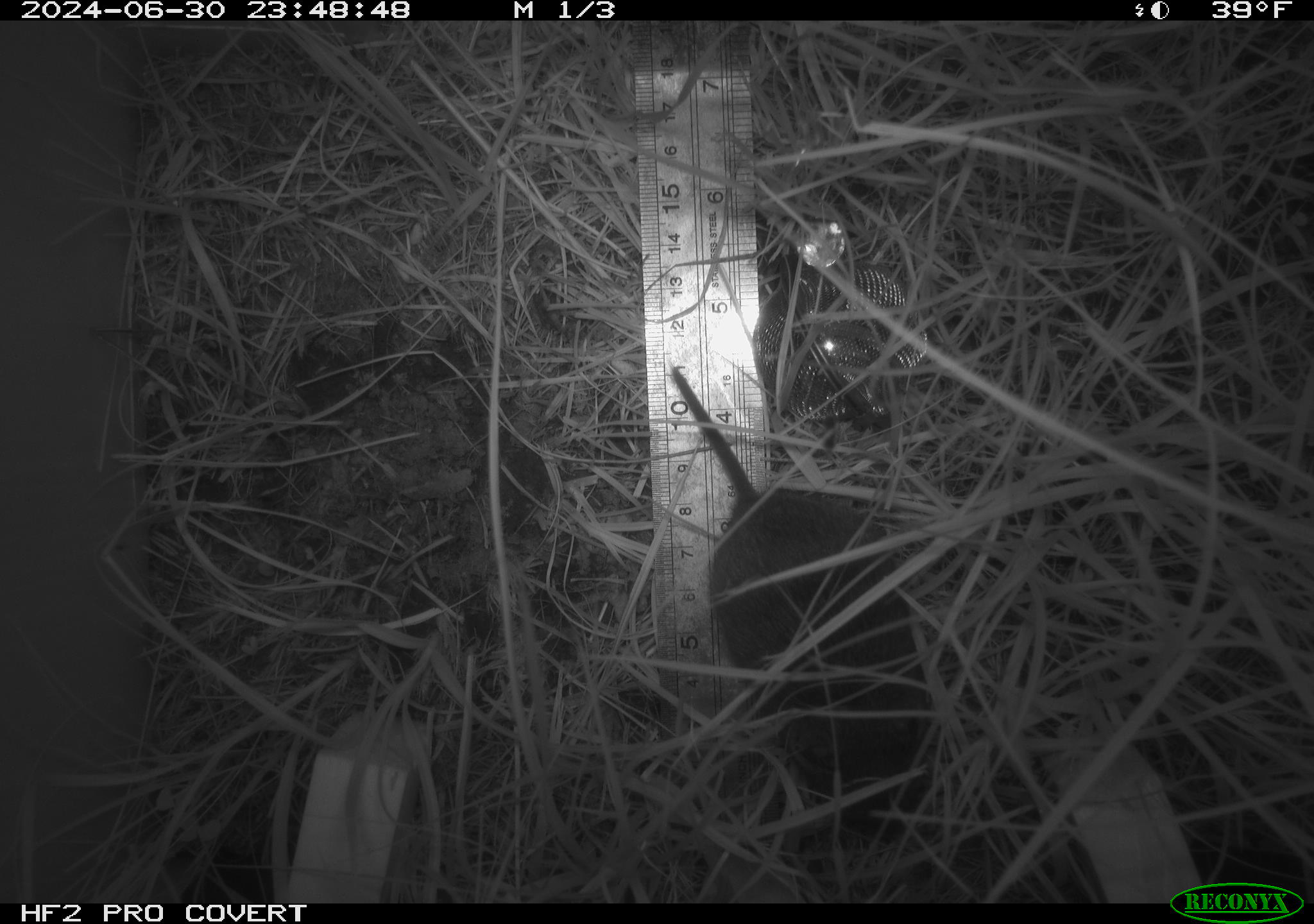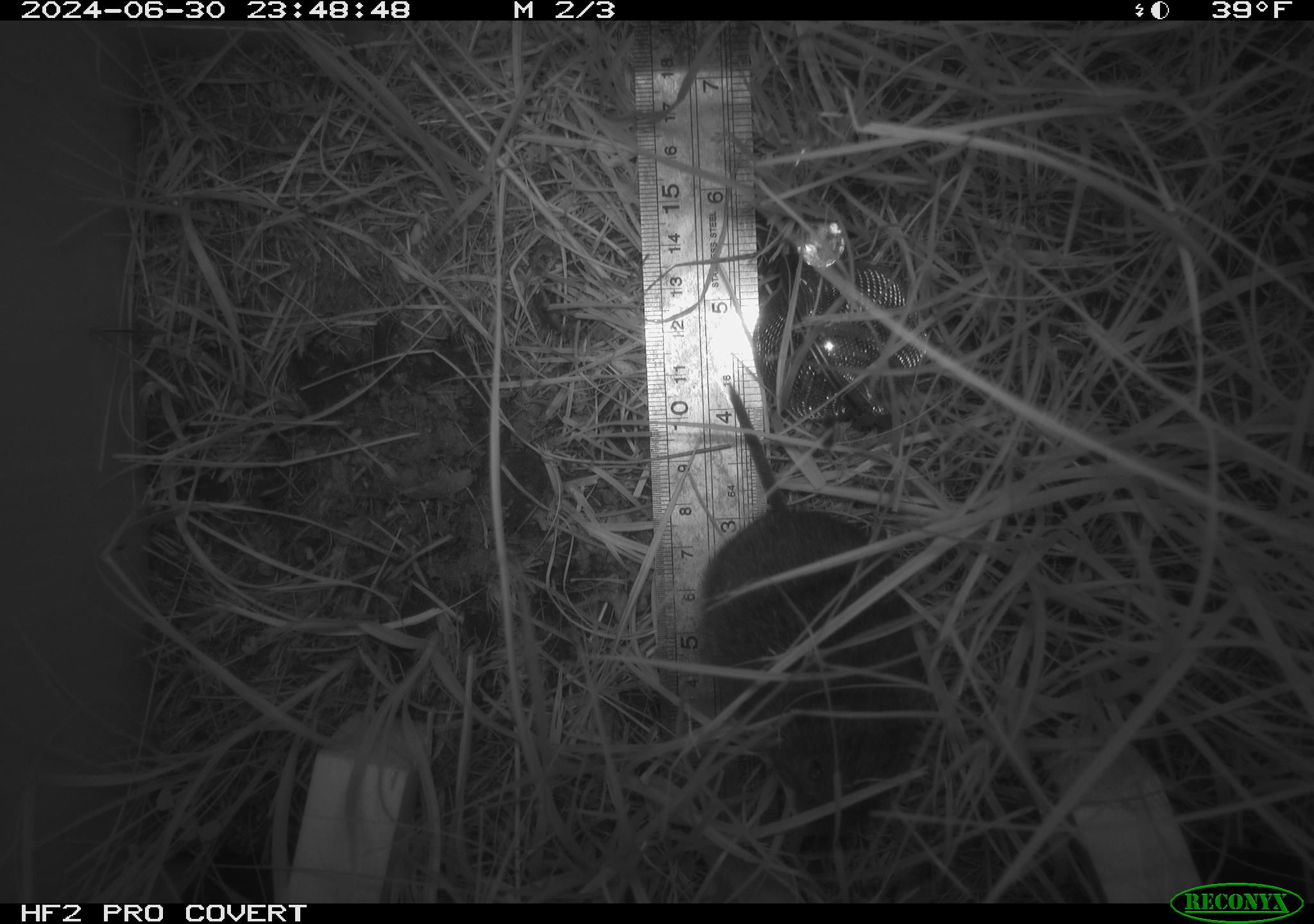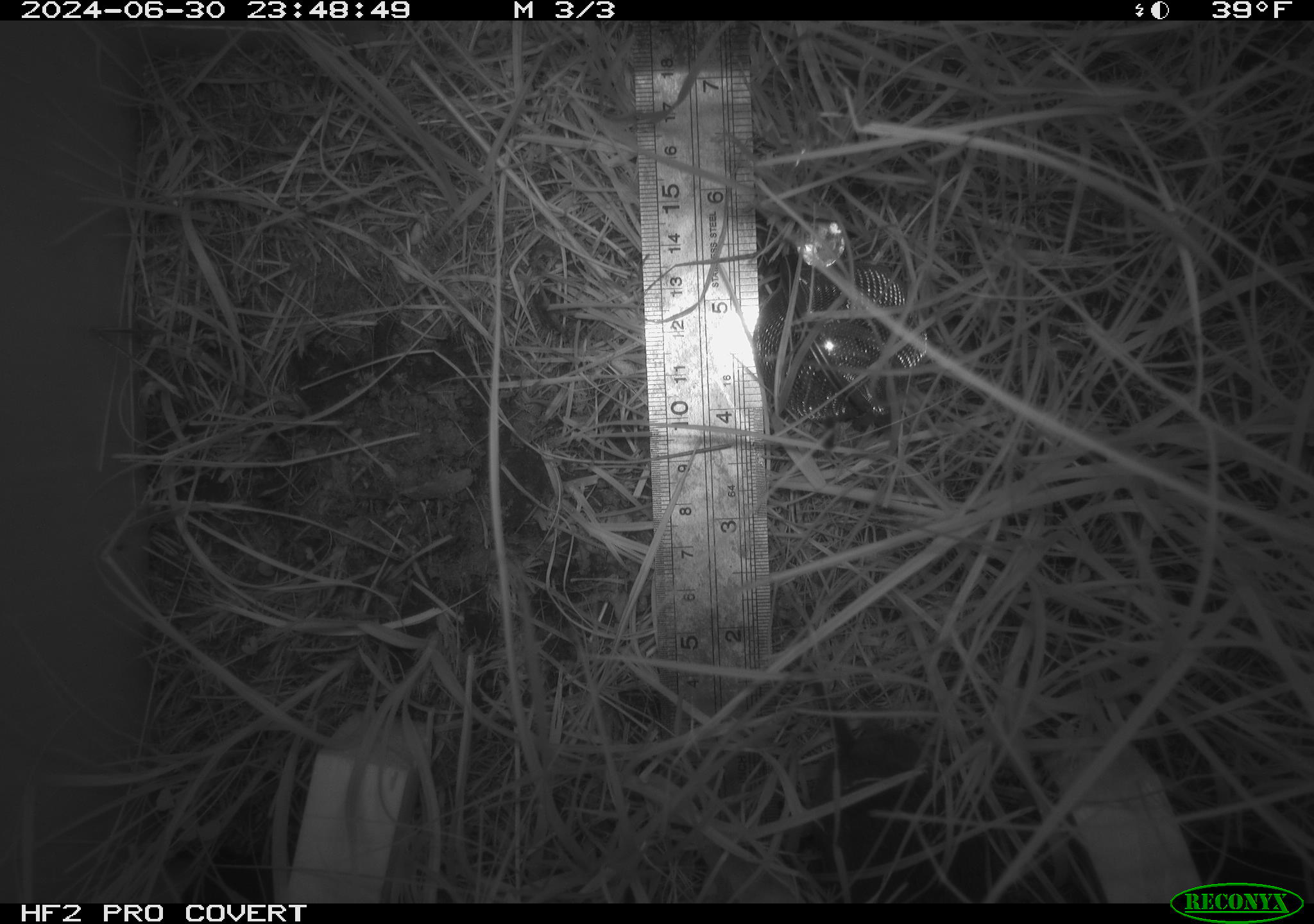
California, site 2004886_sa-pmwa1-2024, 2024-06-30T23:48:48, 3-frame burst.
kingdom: Animalia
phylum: Chordata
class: Mammalia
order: Rodentia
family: Cricetidae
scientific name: Arvicolinae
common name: voles, lemmings, and muskrats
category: arvicolinae subfamily